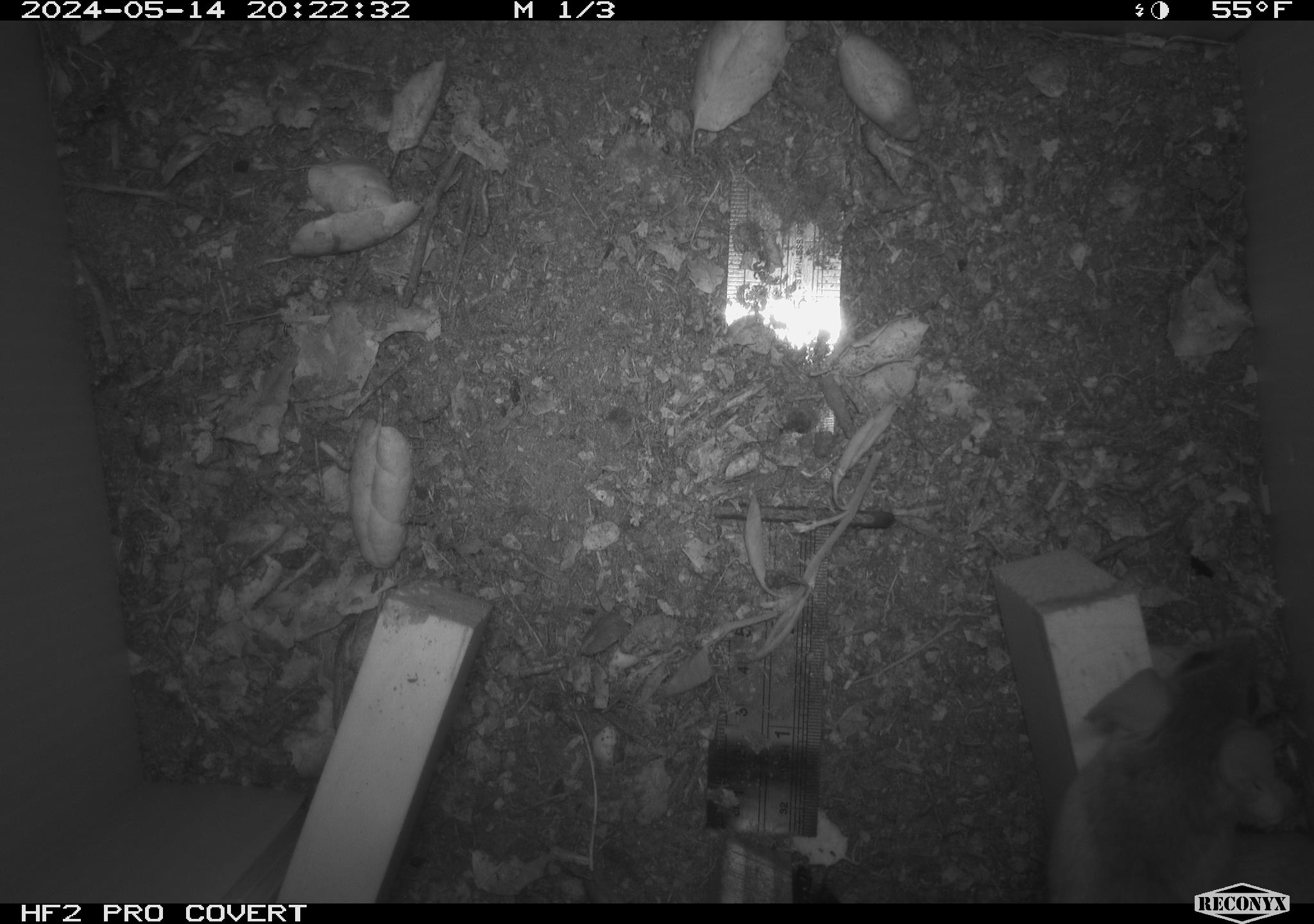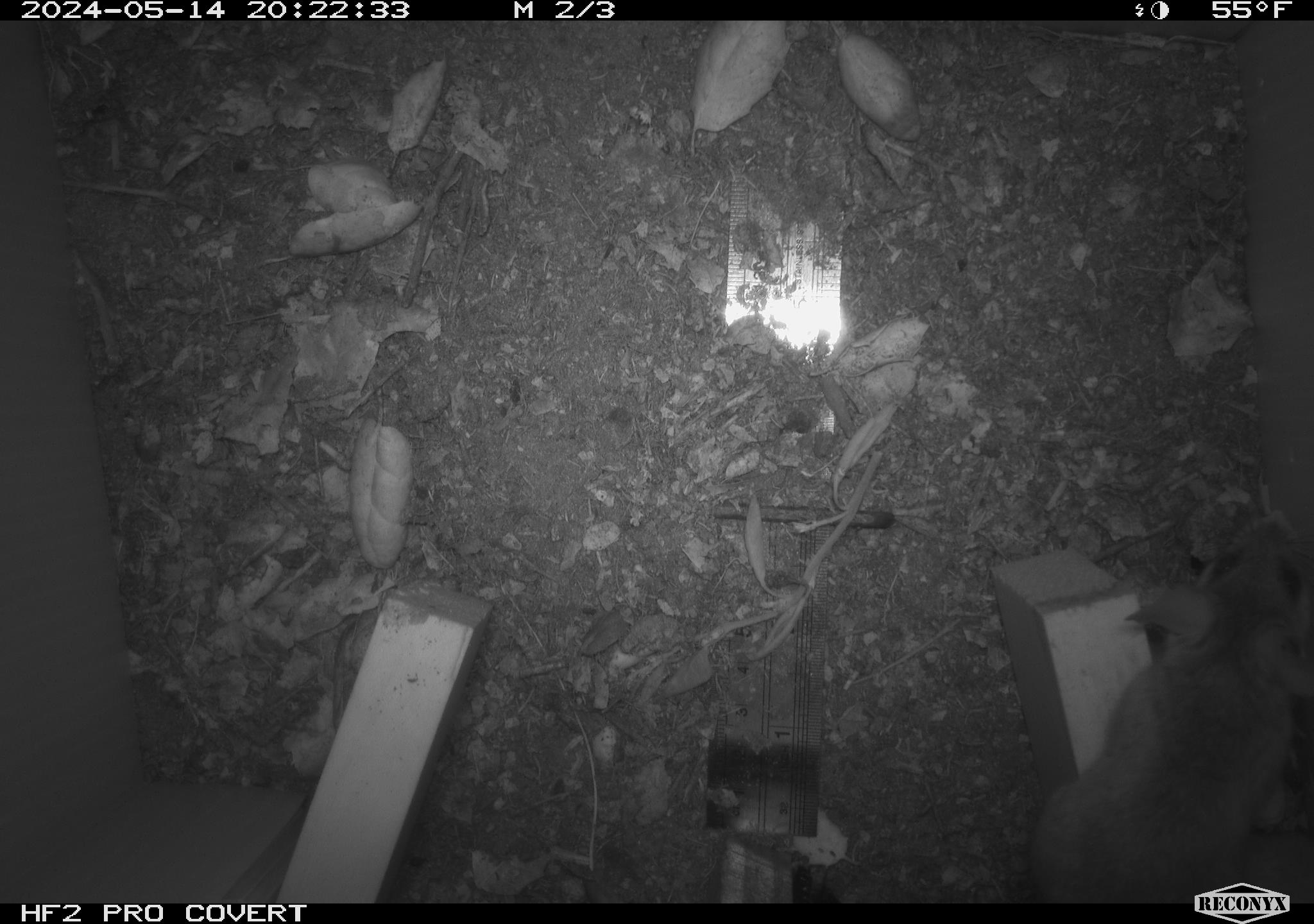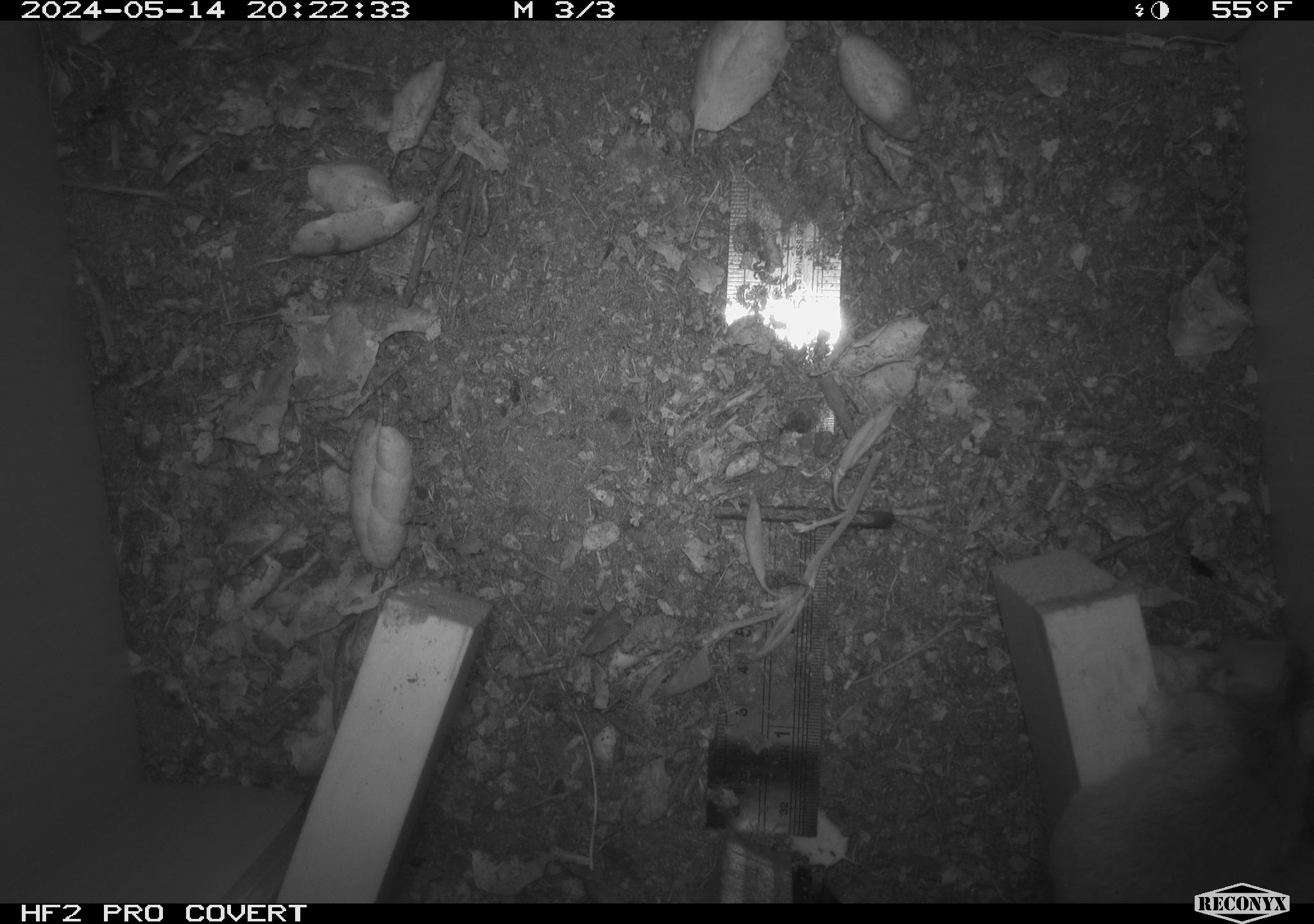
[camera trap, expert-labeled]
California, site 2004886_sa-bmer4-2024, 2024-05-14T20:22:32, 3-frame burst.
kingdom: Animalia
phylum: Chordata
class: Mammalia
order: Rodentia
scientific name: Rodentia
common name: mouse species